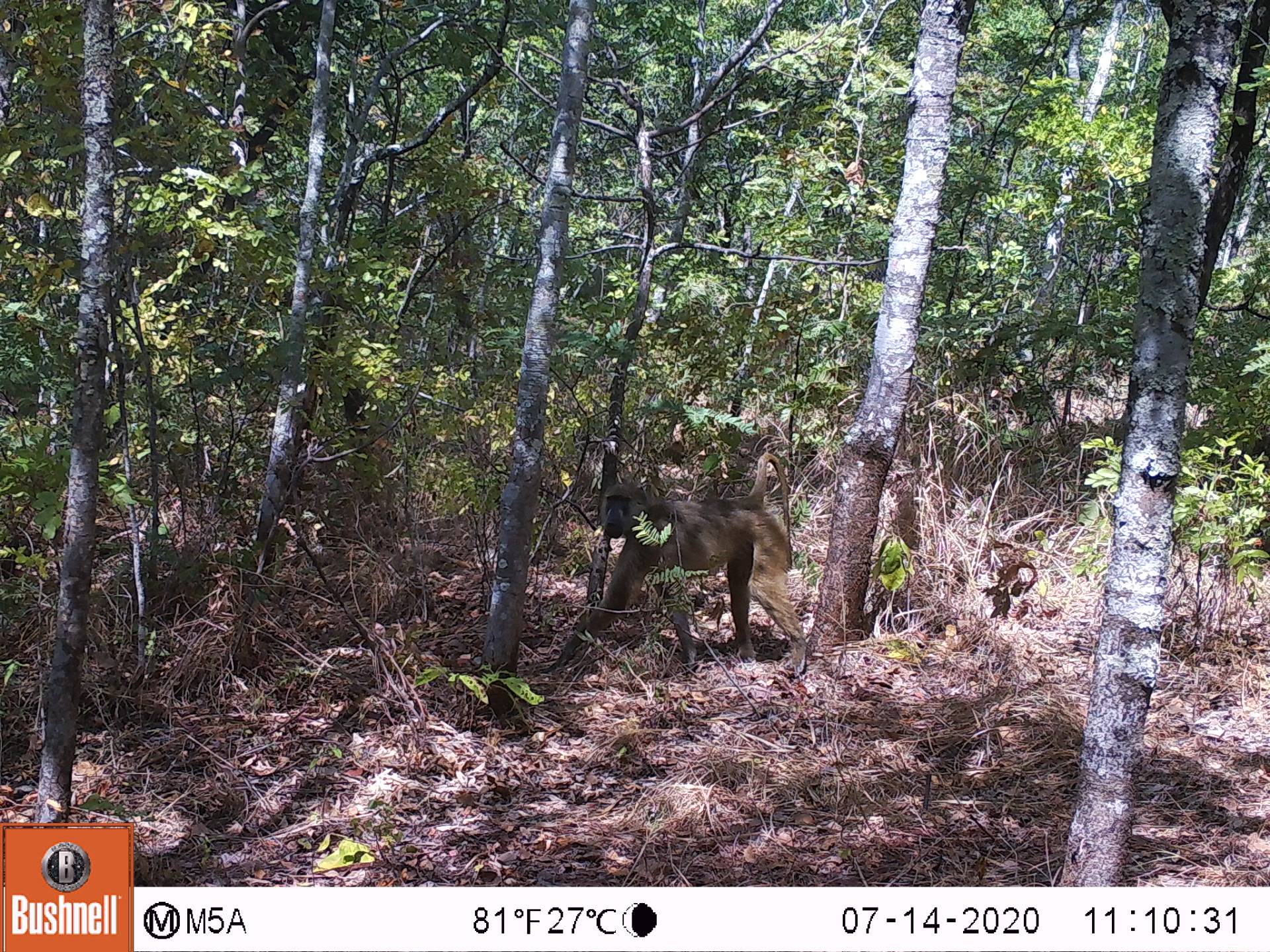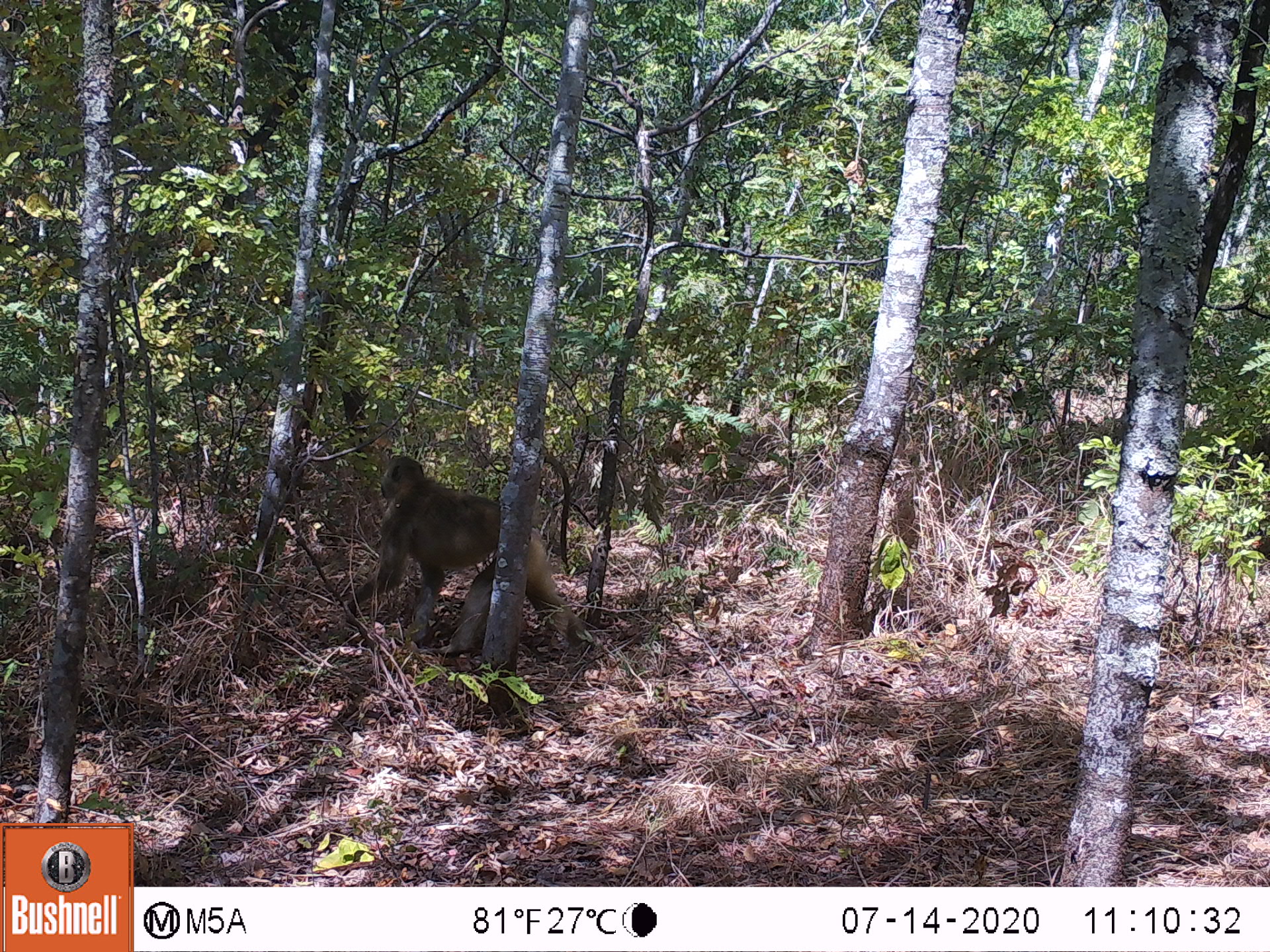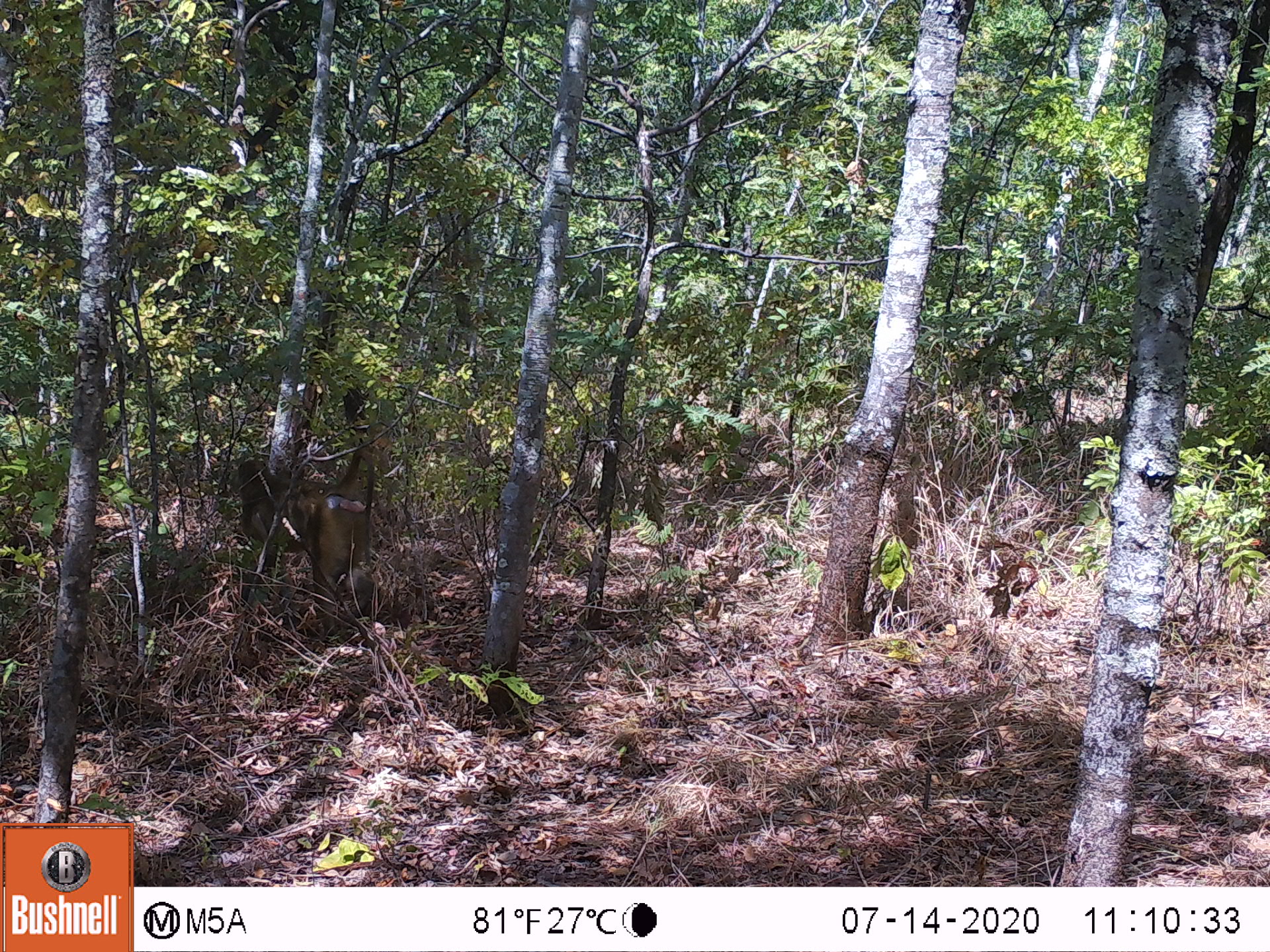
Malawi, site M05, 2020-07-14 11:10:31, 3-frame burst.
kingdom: Animalia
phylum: Chordata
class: Mammalia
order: Primates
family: Cercopithecidae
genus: Papio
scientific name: Papio cynocephalus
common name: yellow baboon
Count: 1.